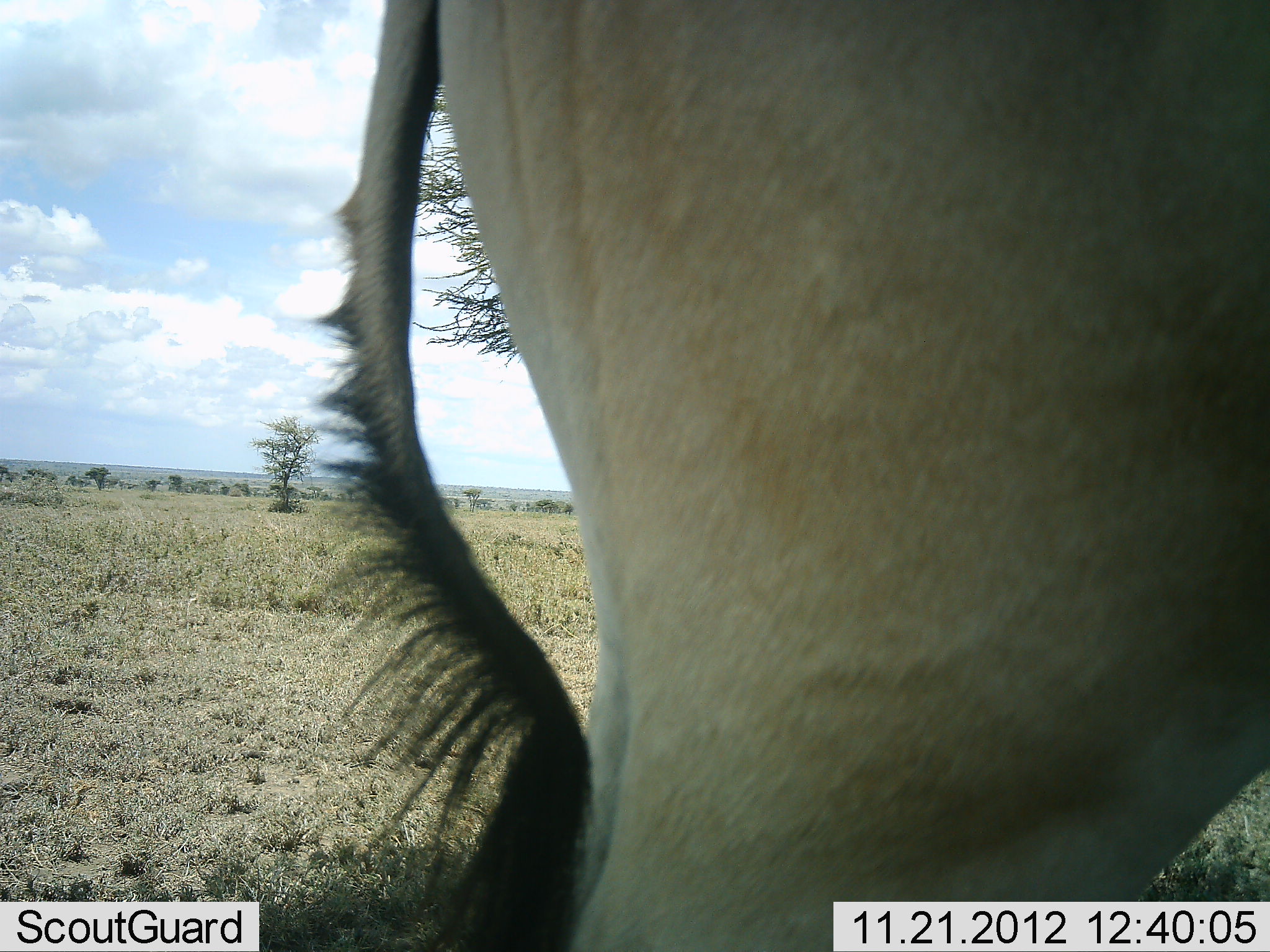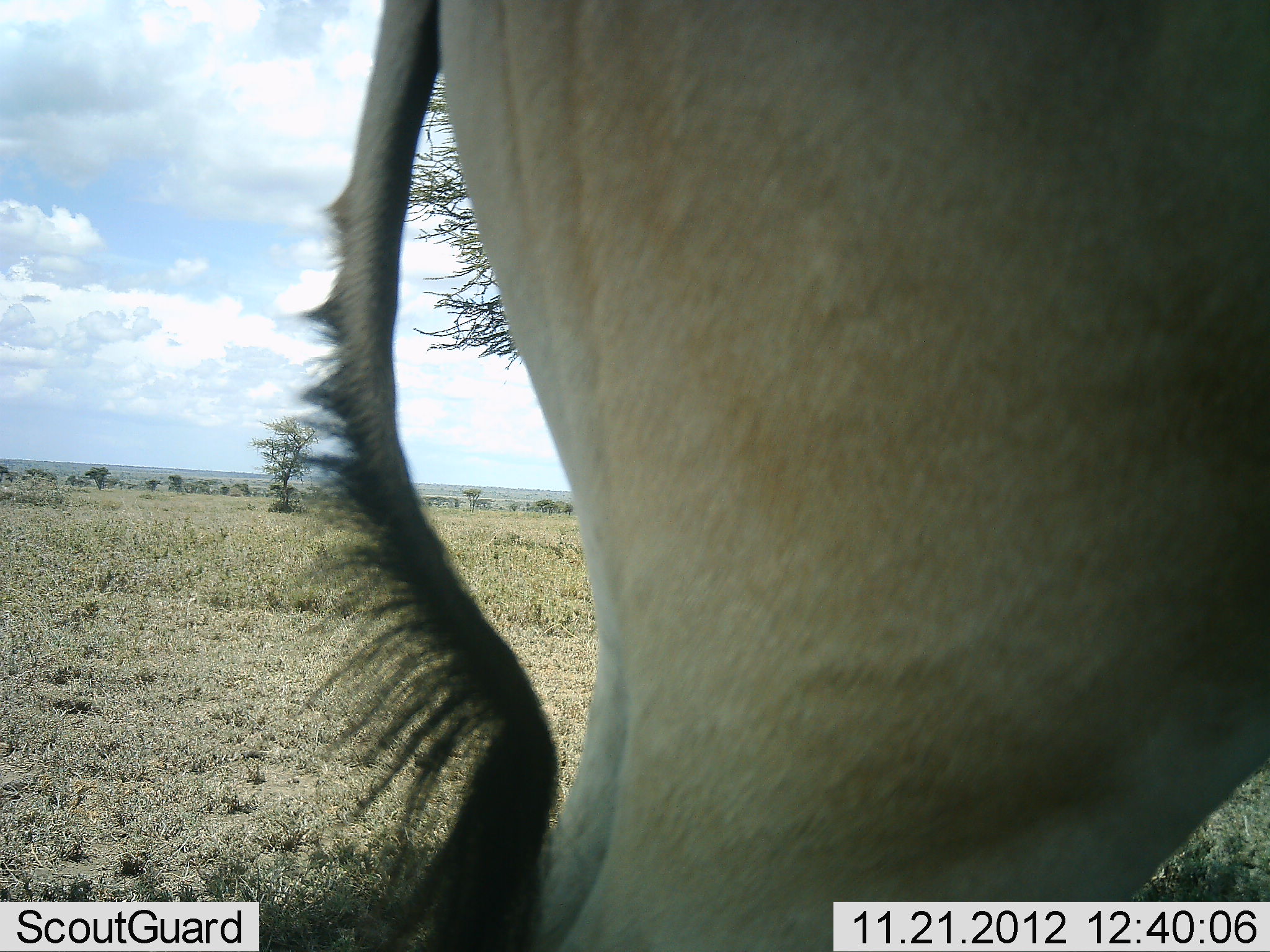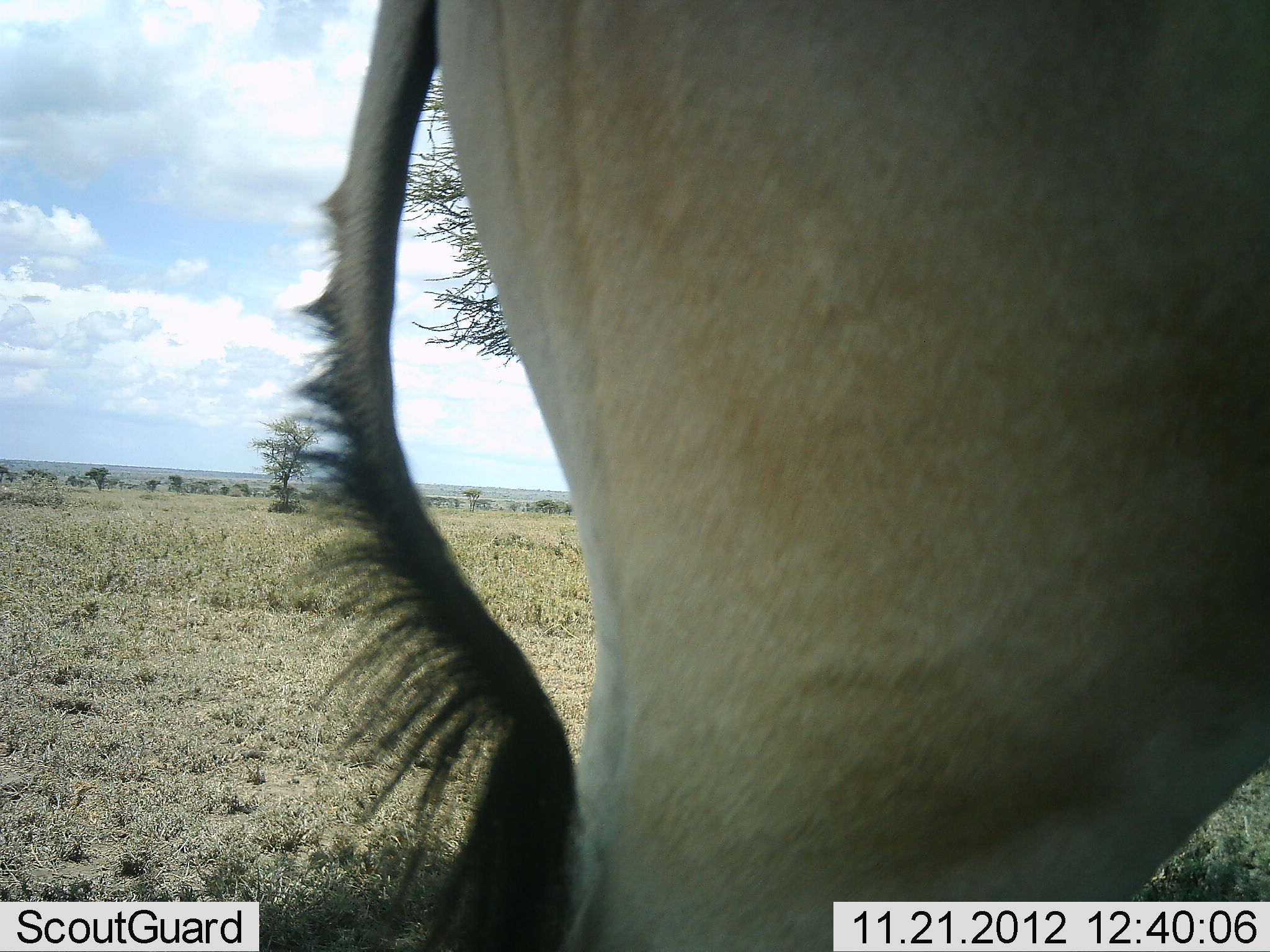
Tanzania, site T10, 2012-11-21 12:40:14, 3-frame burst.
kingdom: Animalia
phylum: Chordata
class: Mammalia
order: Artiodactyla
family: Bovidae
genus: Alcelaphus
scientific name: Alcelaphus buselaphus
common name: hartebeest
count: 1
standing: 100%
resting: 0%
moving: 0%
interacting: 0%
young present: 0%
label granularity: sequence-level